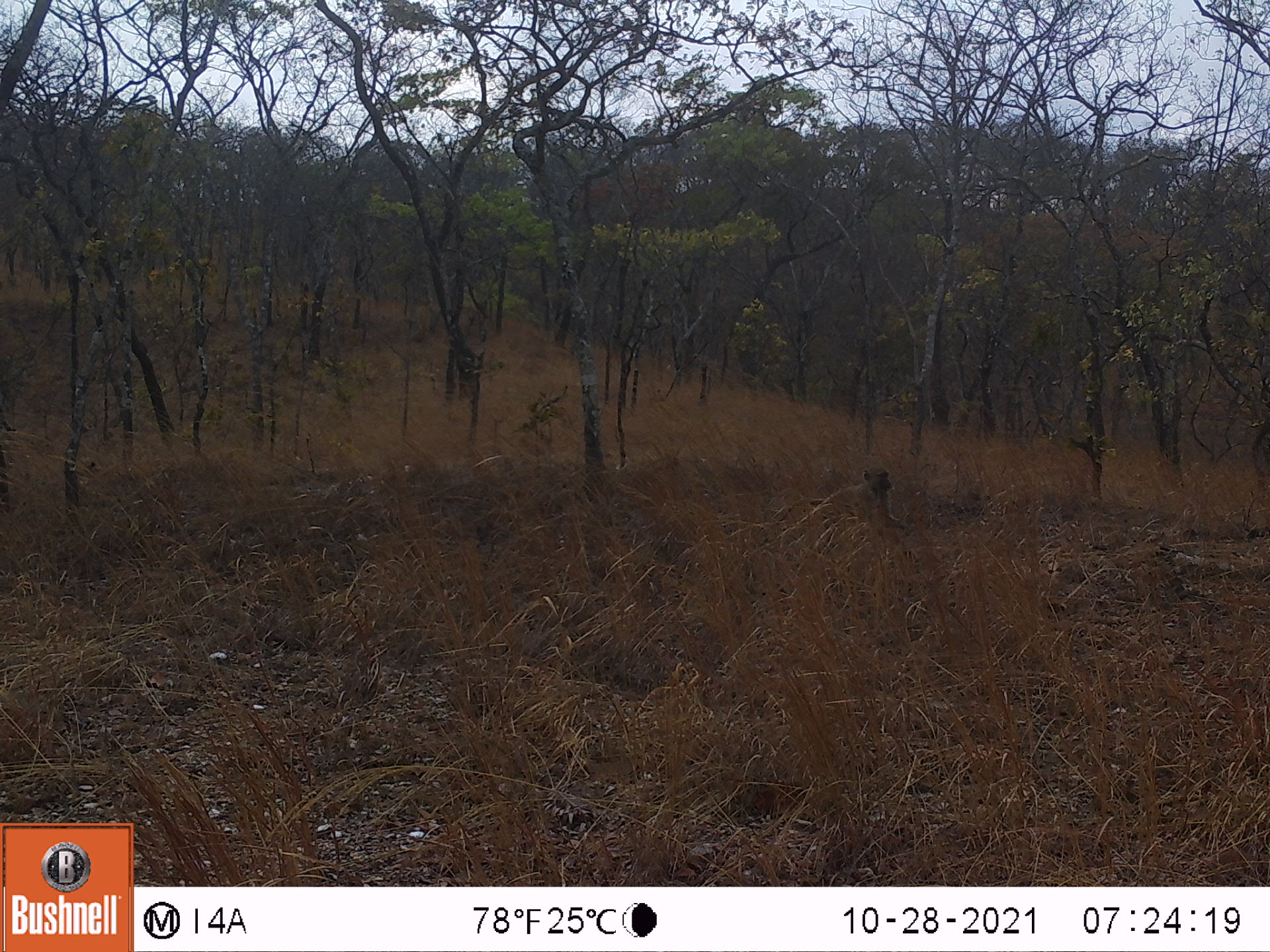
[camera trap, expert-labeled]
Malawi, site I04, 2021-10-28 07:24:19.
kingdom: Animalia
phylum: Chordata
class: Mammalia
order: Primates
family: Cercopithecidae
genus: Papio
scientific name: Papio cynocephalus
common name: yellow baboon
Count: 1.